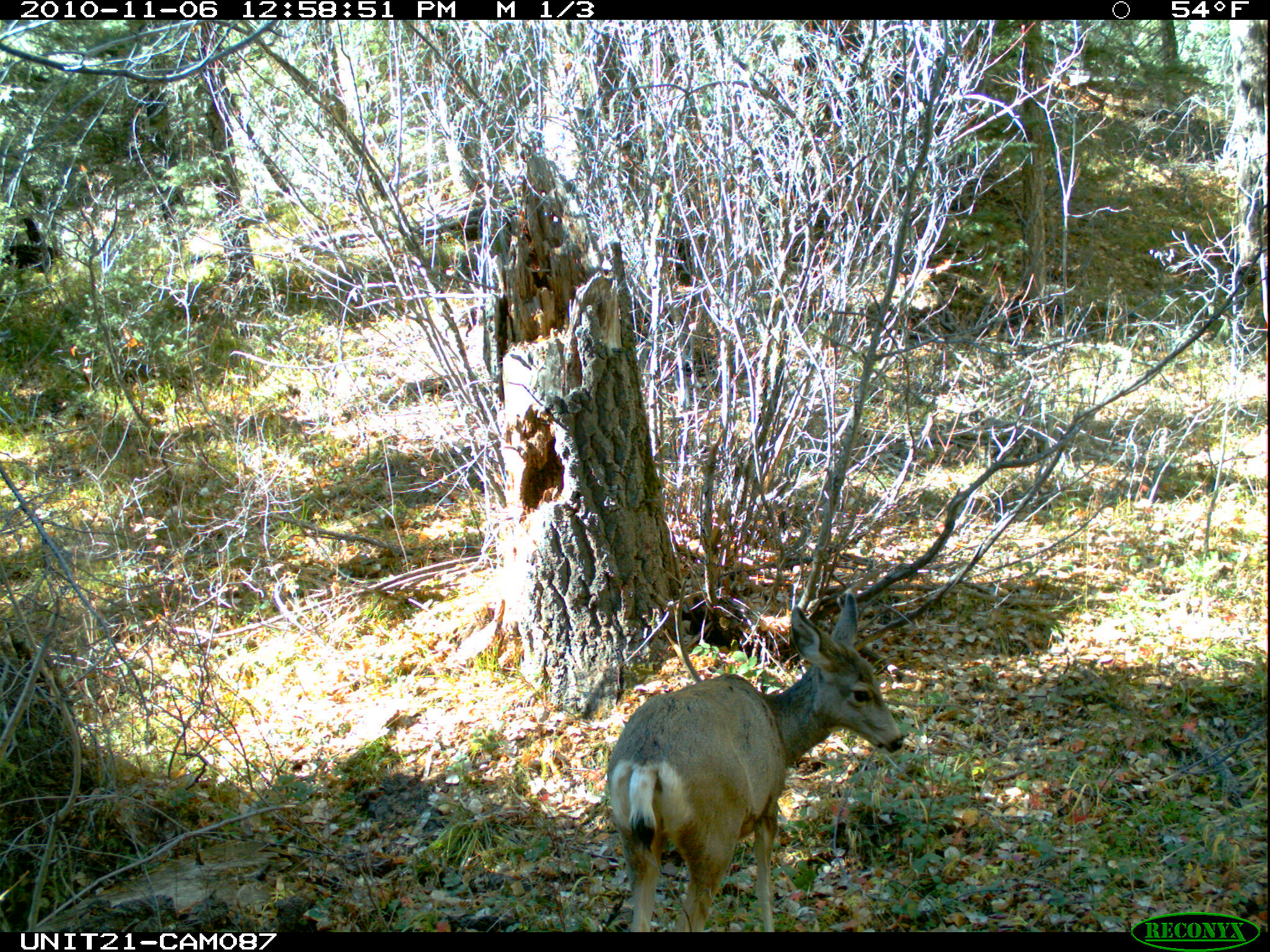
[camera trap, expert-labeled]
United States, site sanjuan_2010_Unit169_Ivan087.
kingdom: Animalia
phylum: Chordata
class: Mammalia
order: Artiodactyla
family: Cervidae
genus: Odocoileus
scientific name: Odocoileus hemionus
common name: mule deer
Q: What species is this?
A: Odocoileus hemionus (mule deer).